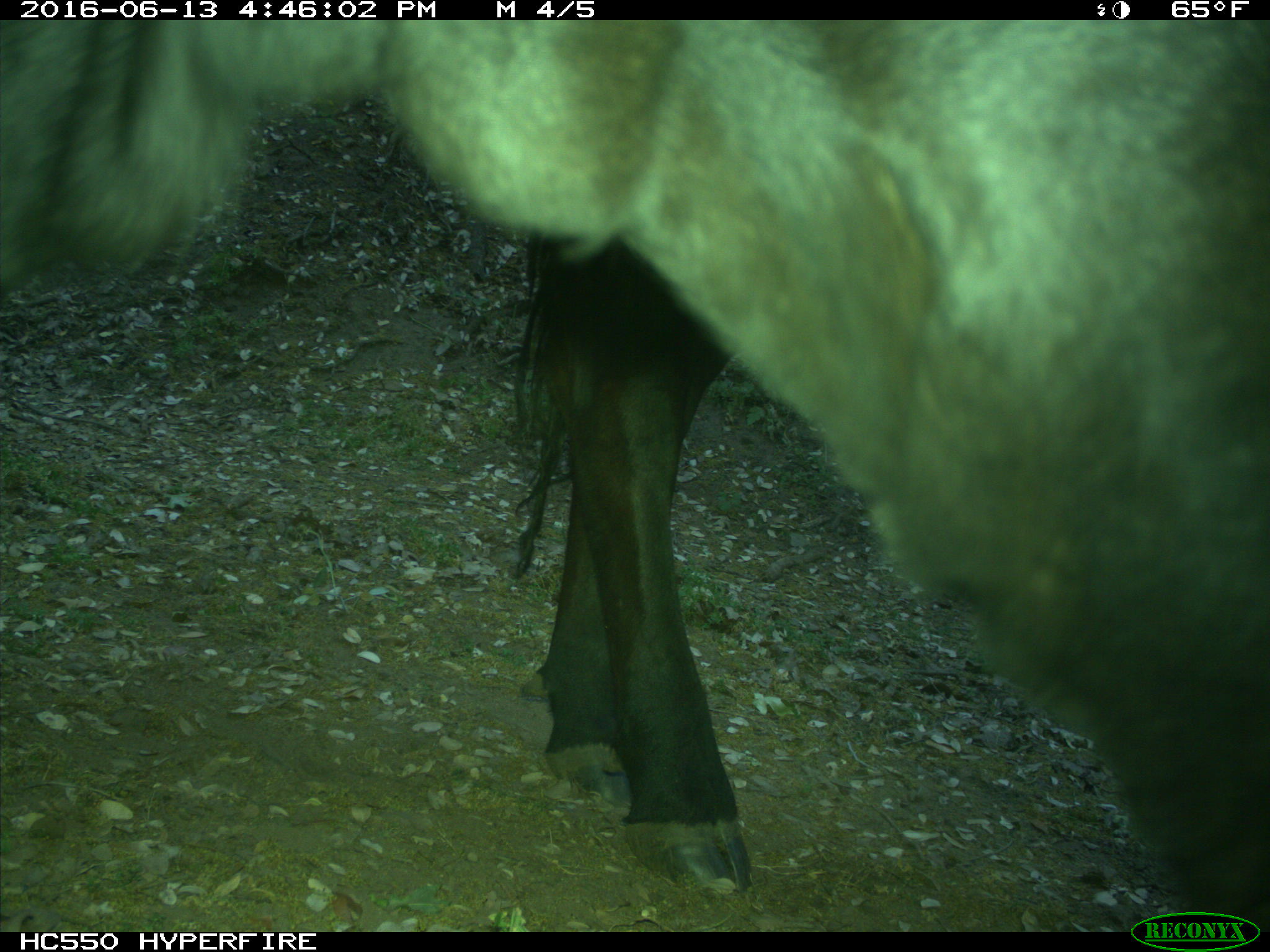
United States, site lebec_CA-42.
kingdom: Animalia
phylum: Chordata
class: Mammalia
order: Artiodactyla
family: Bovidae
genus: Bos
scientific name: Bos taurus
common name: domestic cow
Bos taurus (domestic cow).